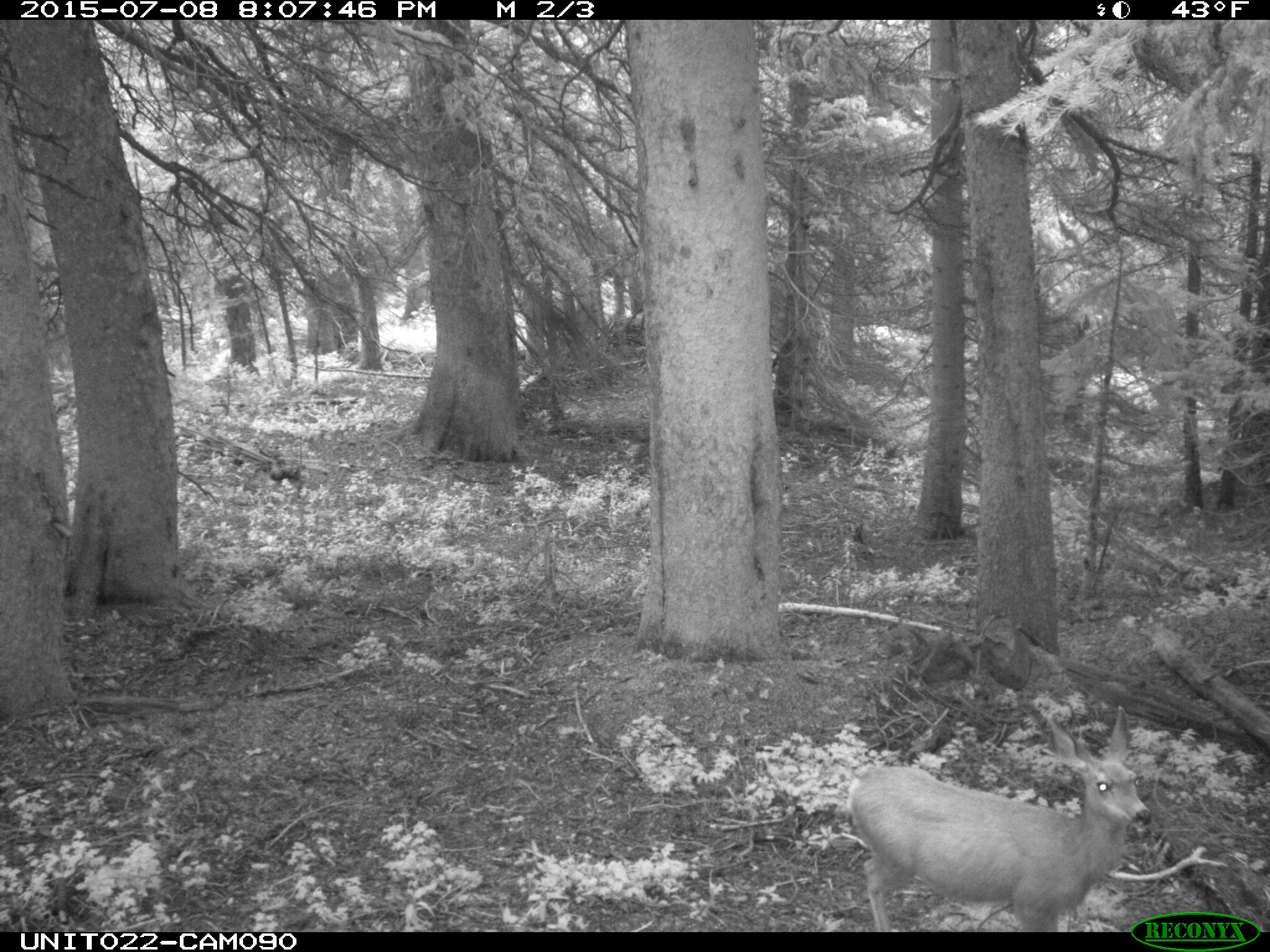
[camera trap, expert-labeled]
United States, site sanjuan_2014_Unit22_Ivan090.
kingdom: Animalia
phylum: Chordata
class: Mammalia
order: Artiodactyla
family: Cervidae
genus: Odocoileus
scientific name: Odocoileus hemionus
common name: mule deer